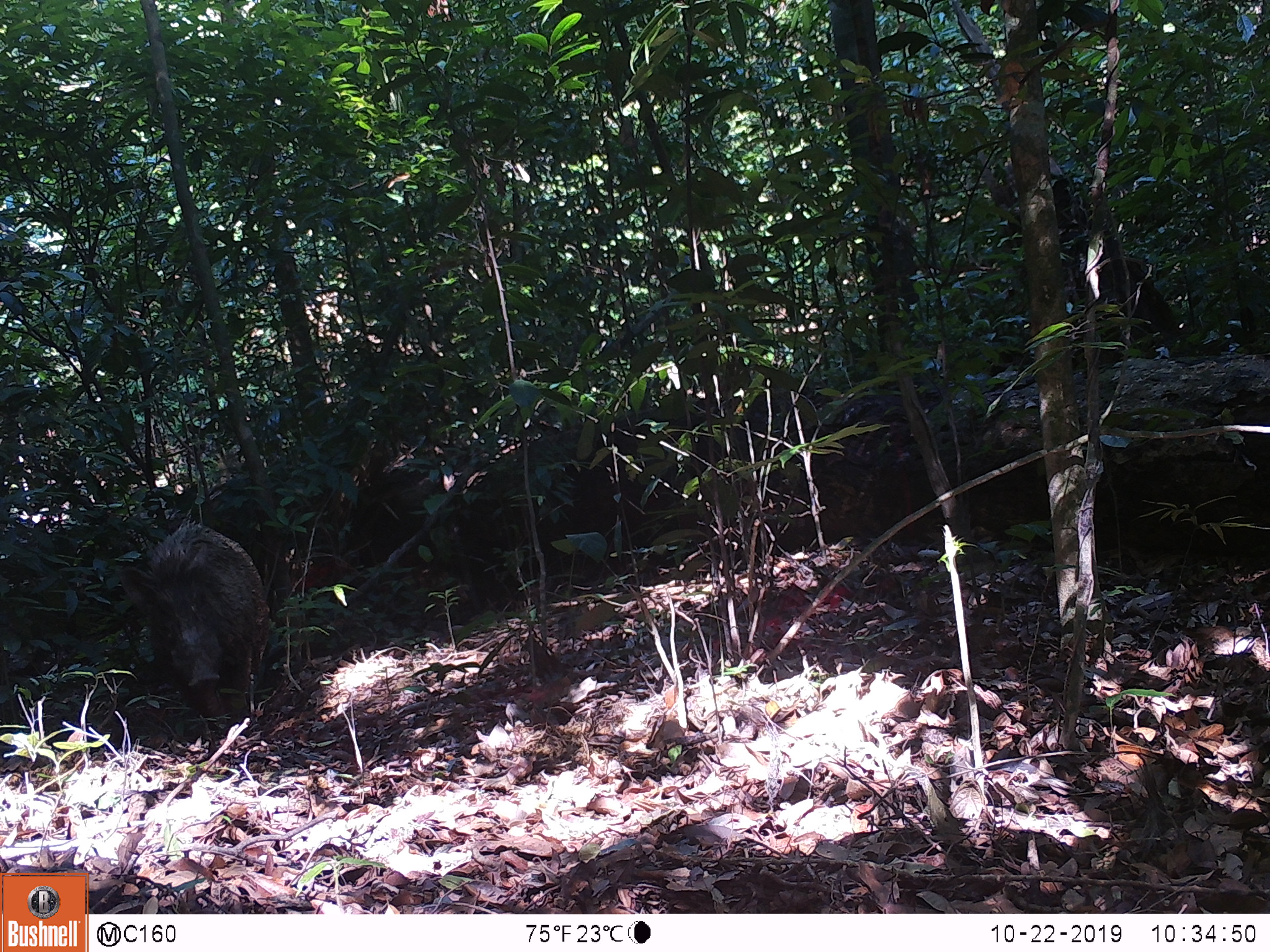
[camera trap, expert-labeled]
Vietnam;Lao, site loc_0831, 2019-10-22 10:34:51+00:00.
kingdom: Animalia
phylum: Chordata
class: Mammalia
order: Artiodactyla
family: Suidae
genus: Sus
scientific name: Sus scrofa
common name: eurasian wild pig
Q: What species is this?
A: Eurasian wild pig (Sus scrofa).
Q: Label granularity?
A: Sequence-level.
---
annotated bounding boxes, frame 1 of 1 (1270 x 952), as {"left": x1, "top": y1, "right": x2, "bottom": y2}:
eurasian wild pig: {"left": 115, "top": 519, "right": 271, "bottom": 733}